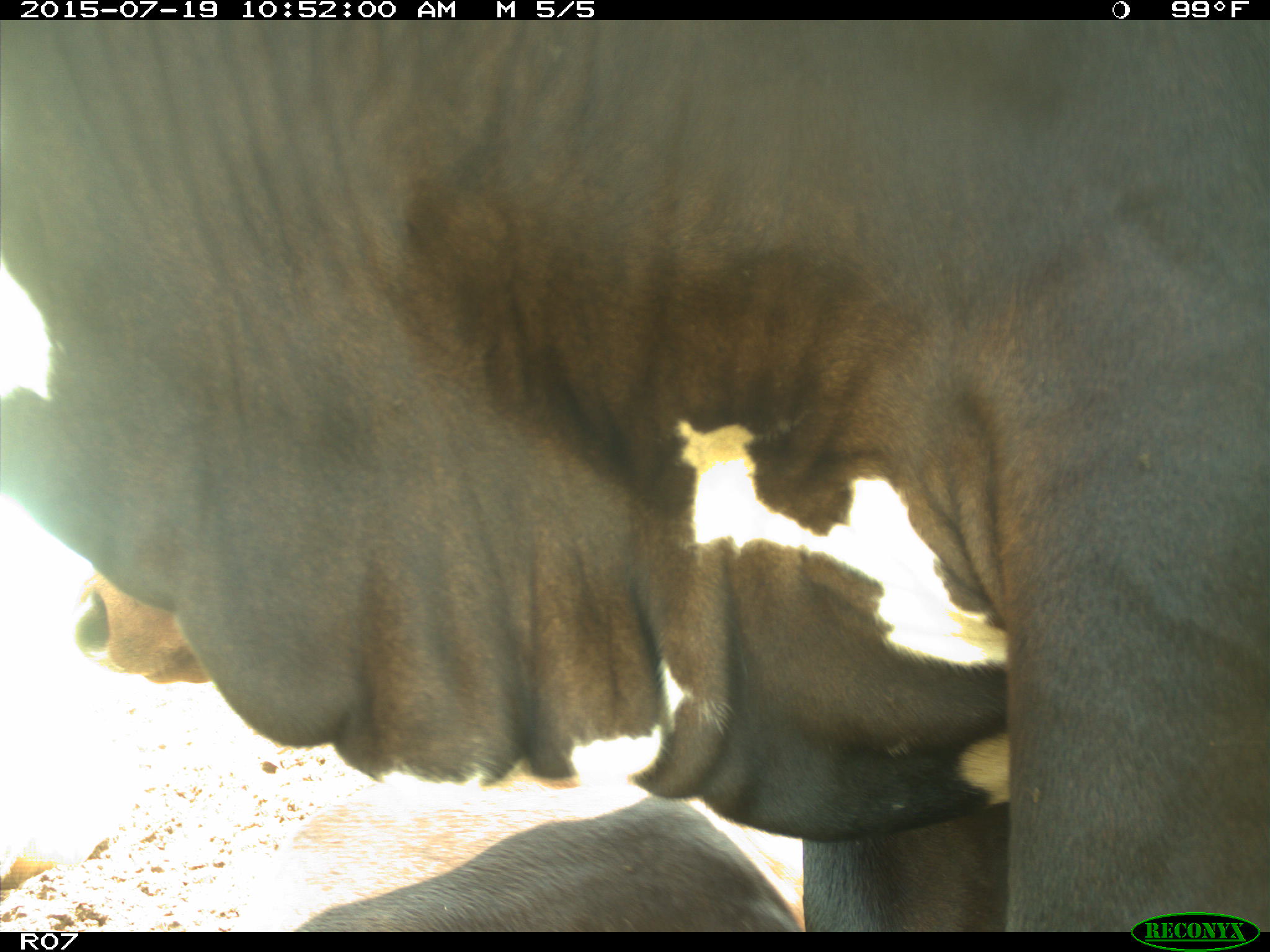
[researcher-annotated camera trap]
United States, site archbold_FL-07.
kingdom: Animalia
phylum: Chordata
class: Mammalia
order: Artiodactyla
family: Bovidae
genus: Bos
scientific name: Bos taurus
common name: domestic cow